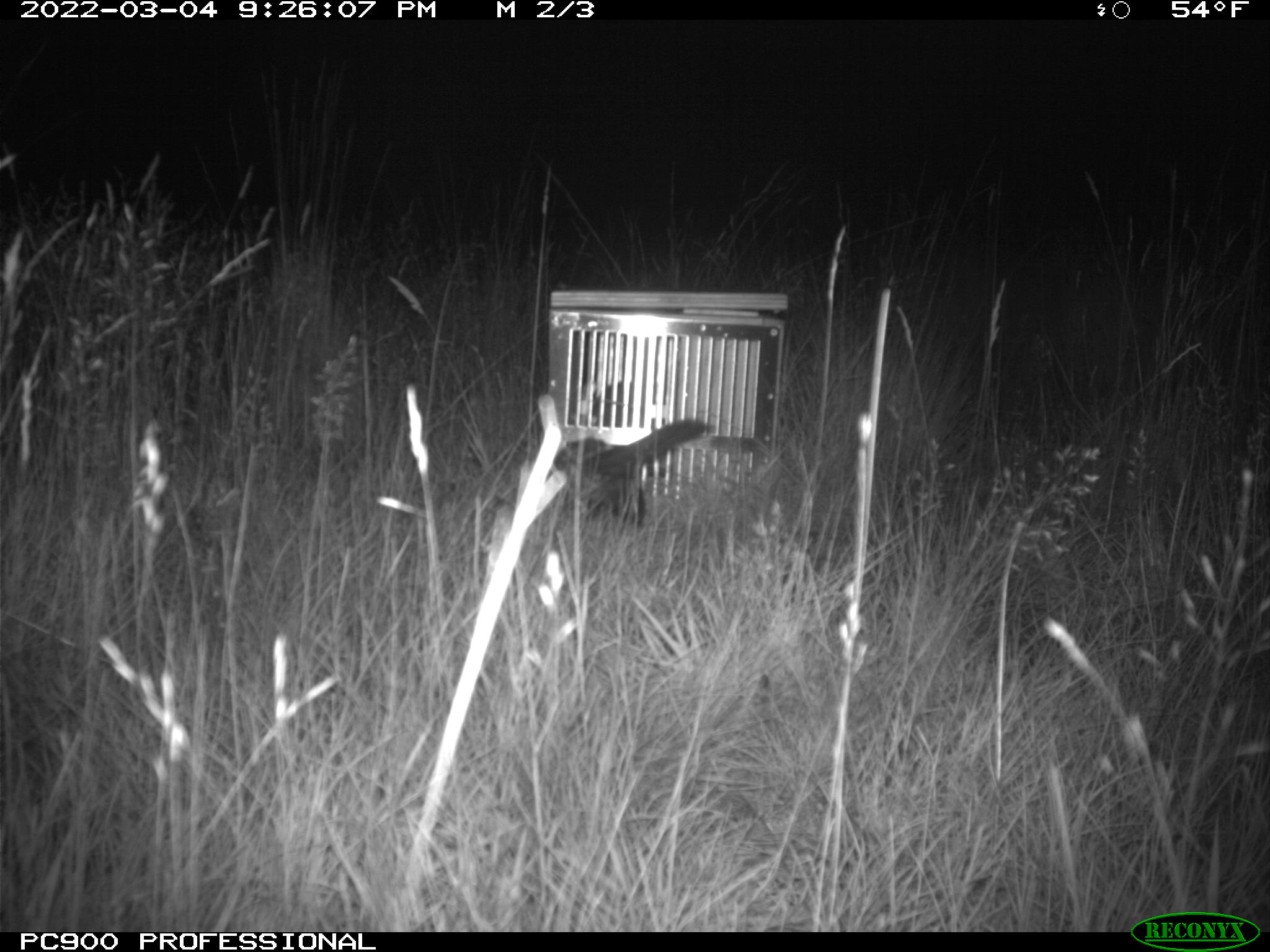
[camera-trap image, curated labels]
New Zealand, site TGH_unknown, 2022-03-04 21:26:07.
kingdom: Animalia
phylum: Chordata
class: Mammalia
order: Carnivora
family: Mustelidae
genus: Mustela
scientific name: Mustela furo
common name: ferret